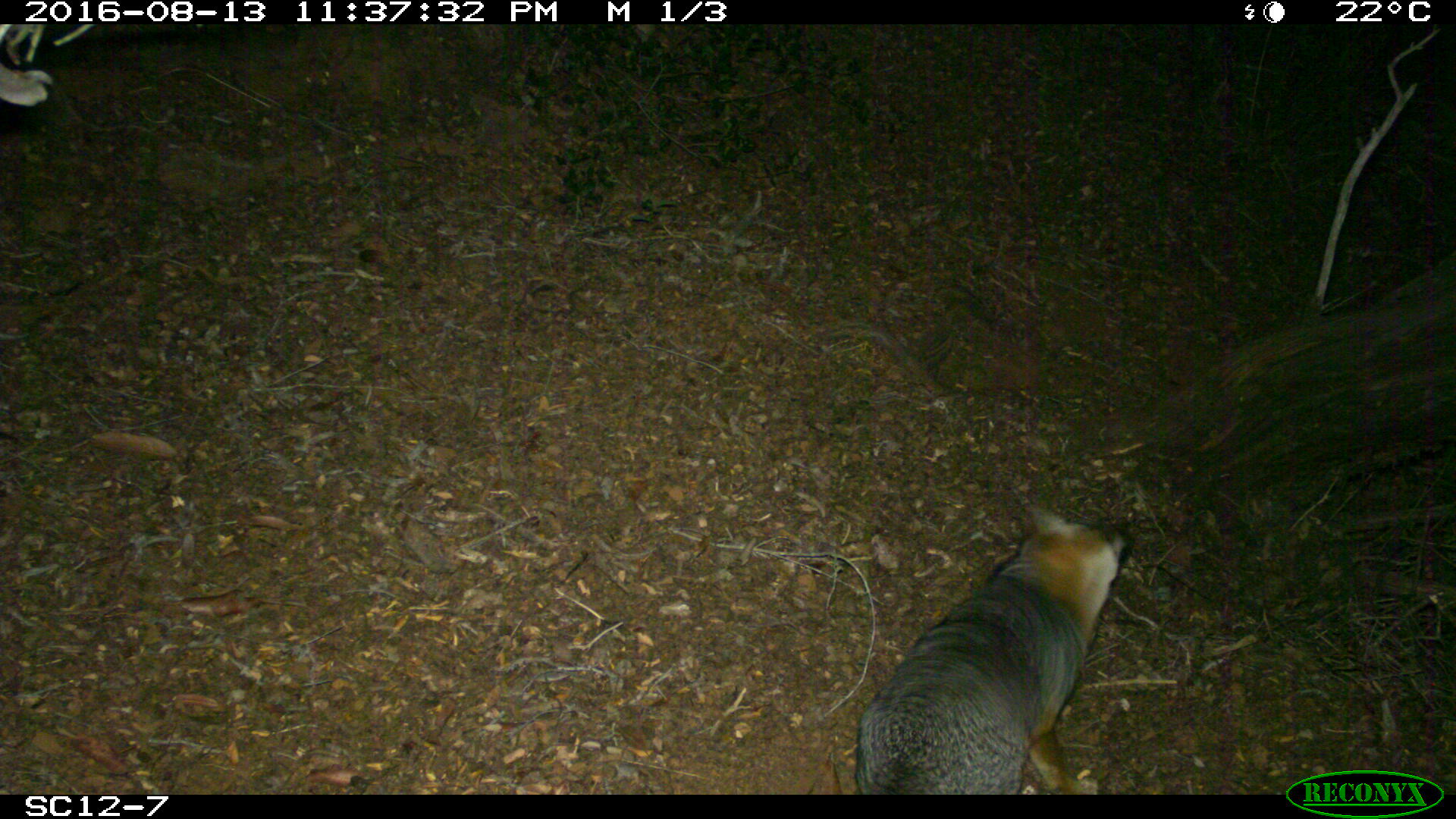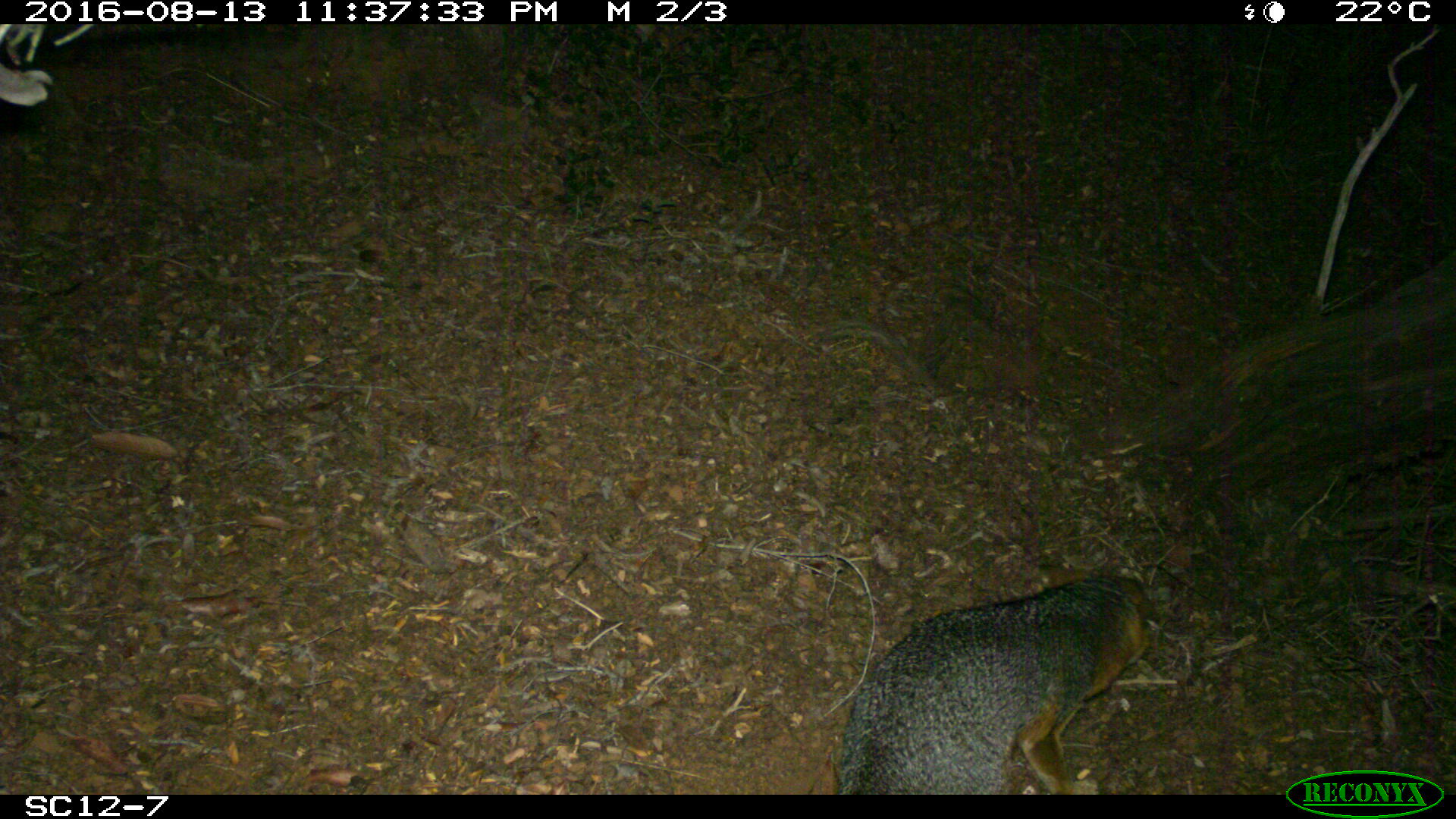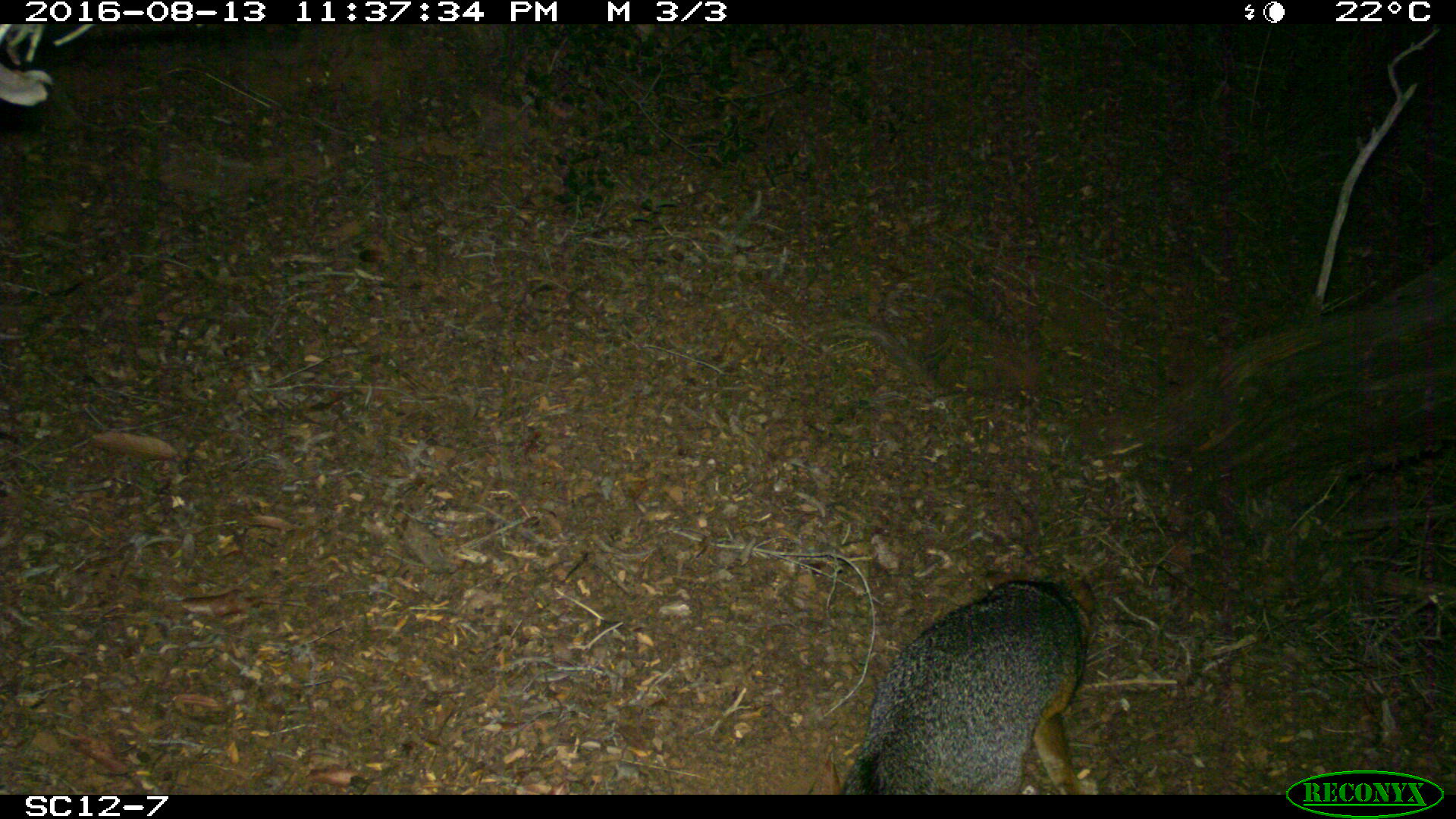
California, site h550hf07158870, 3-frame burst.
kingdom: Animalia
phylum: Chordata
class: Mammalia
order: Carnivora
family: Canidae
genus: Urocyon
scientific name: Urocyon littoralis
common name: island fox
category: fox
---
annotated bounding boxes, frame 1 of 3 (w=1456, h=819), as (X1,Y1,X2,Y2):
fox: (855,500,1137,794)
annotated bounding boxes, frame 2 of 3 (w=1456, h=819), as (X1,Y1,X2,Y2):
fox: (833,564,1153,794)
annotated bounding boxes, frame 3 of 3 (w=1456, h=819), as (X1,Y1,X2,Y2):
fox: (842,579,1097,794)